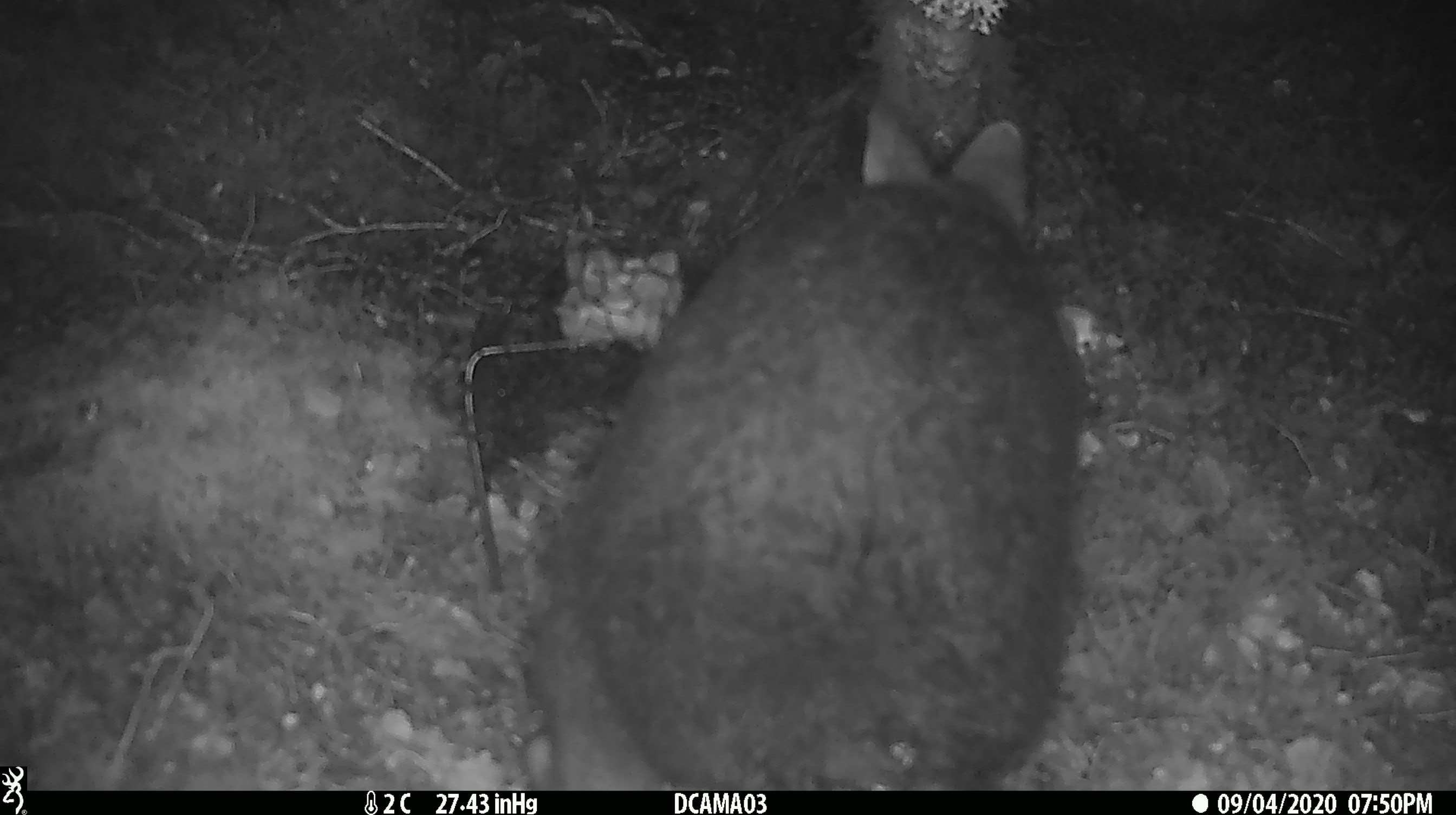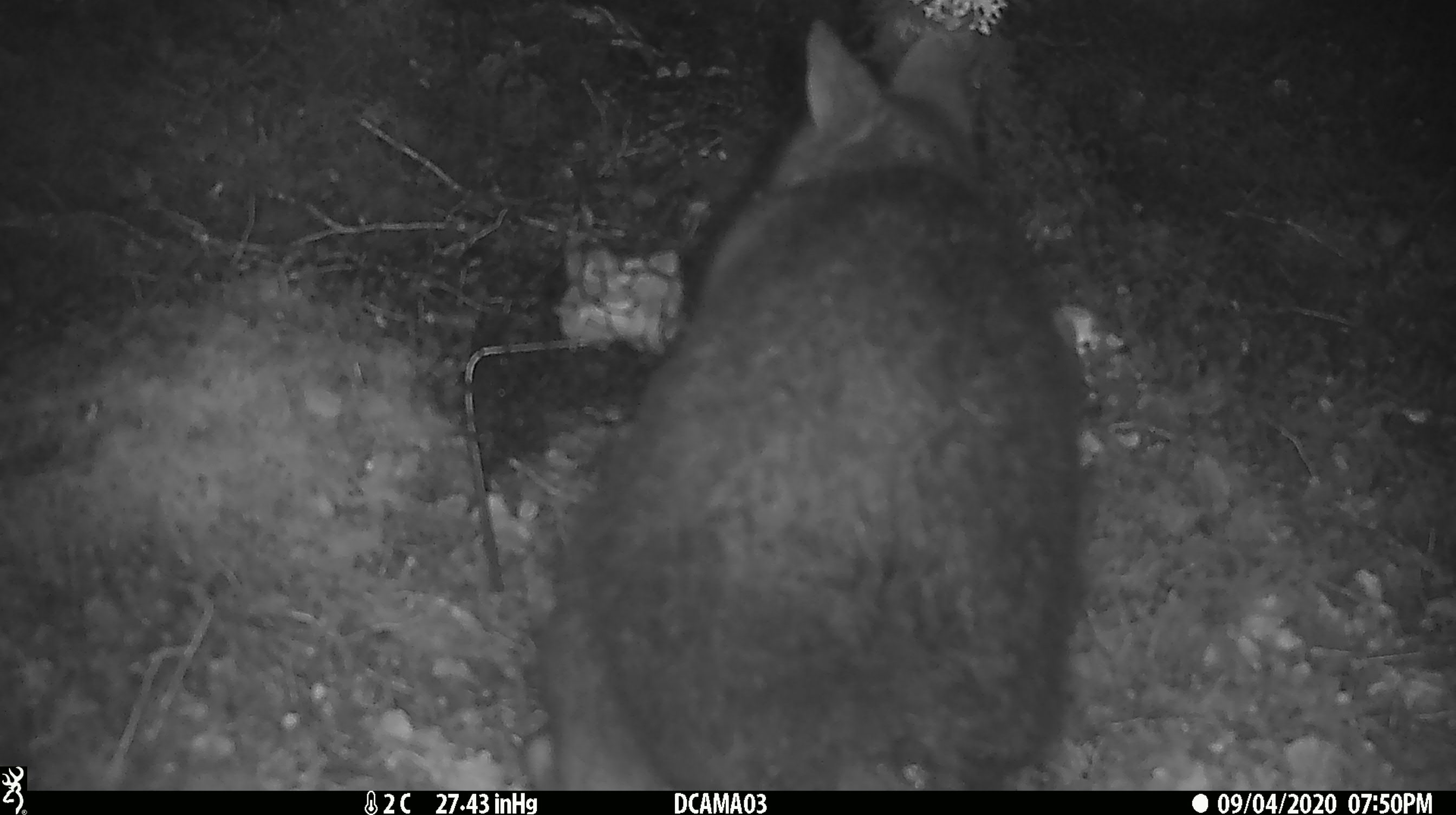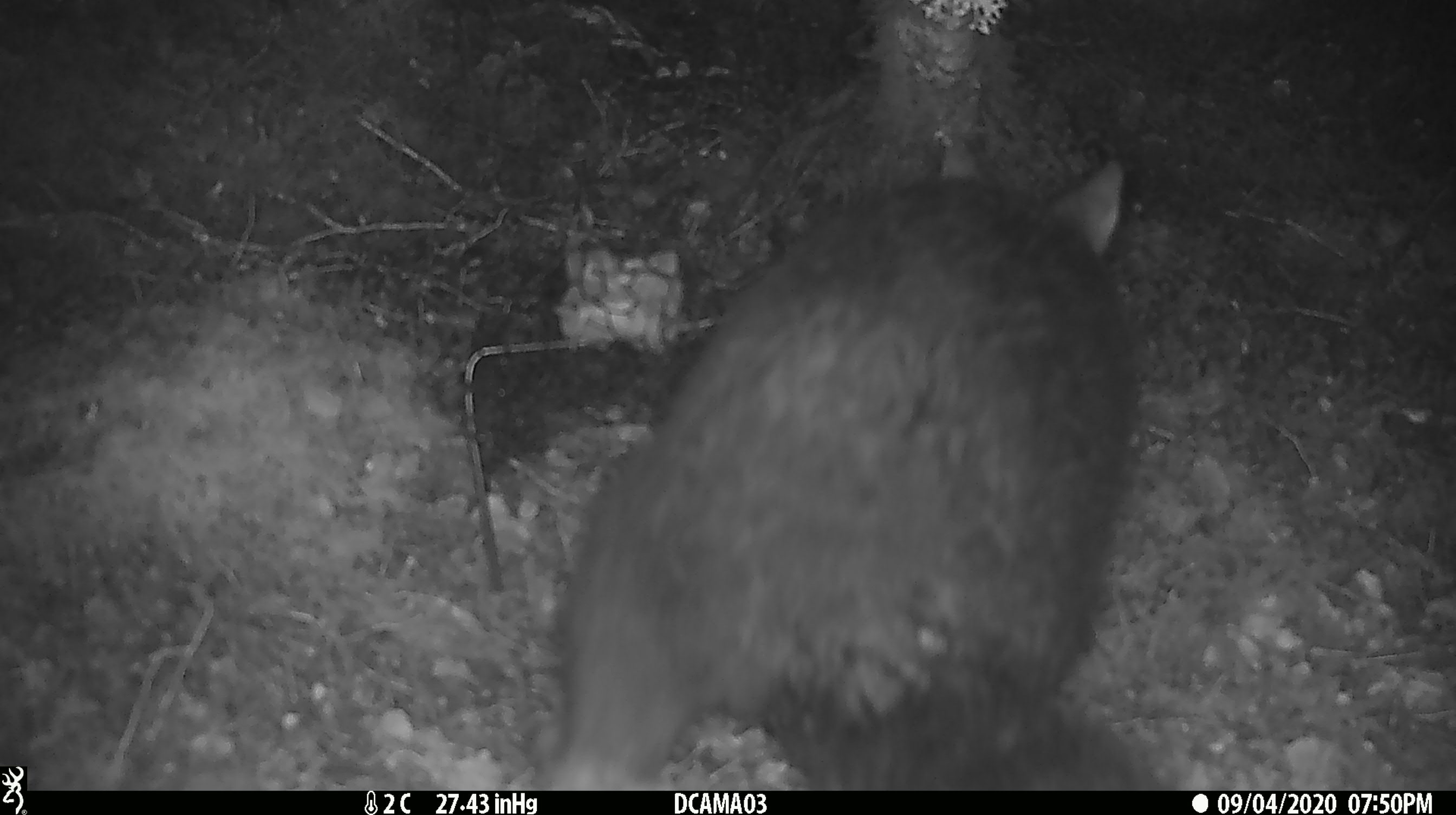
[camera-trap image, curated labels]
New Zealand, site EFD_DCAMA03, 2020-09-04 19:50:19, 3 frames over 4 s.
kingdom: Animalia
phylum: Chordata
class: Mammalia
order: Diprotodontia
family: Phalangeridae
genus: Trichosurus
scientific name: Trichosurus vulpecula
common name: common brushtail possum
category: possum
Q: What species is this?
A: Possum (common brushtail possum) (Trichosurus vulpecula).